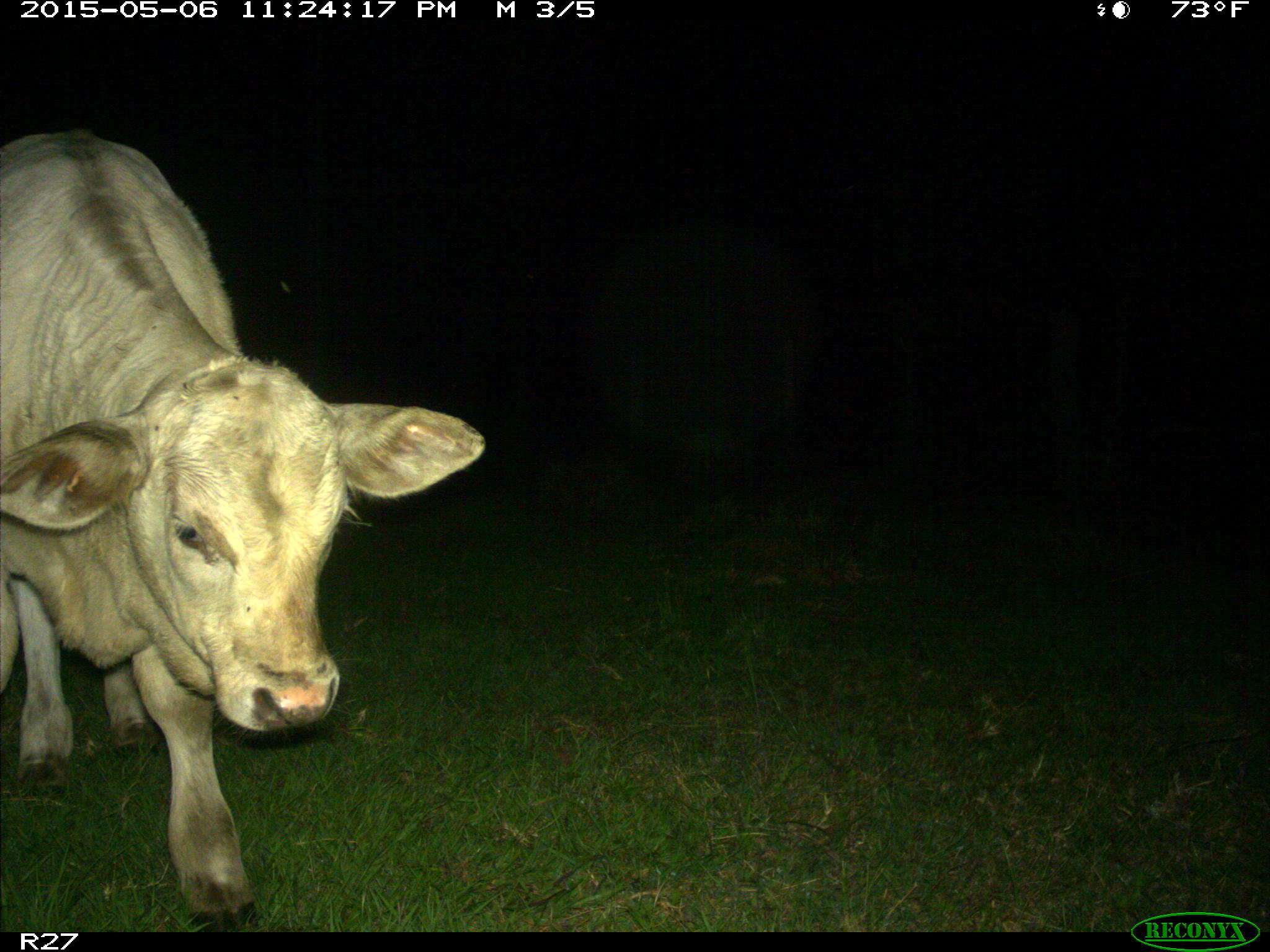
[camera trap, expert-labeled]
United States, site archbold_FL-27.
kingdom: Animalia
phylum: Chordata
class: Mammalia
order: Artiodactyla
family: Bovidae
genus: Bos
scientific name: Bos taurus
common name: domestic cow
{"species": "Bos taurus (domestic cow)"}